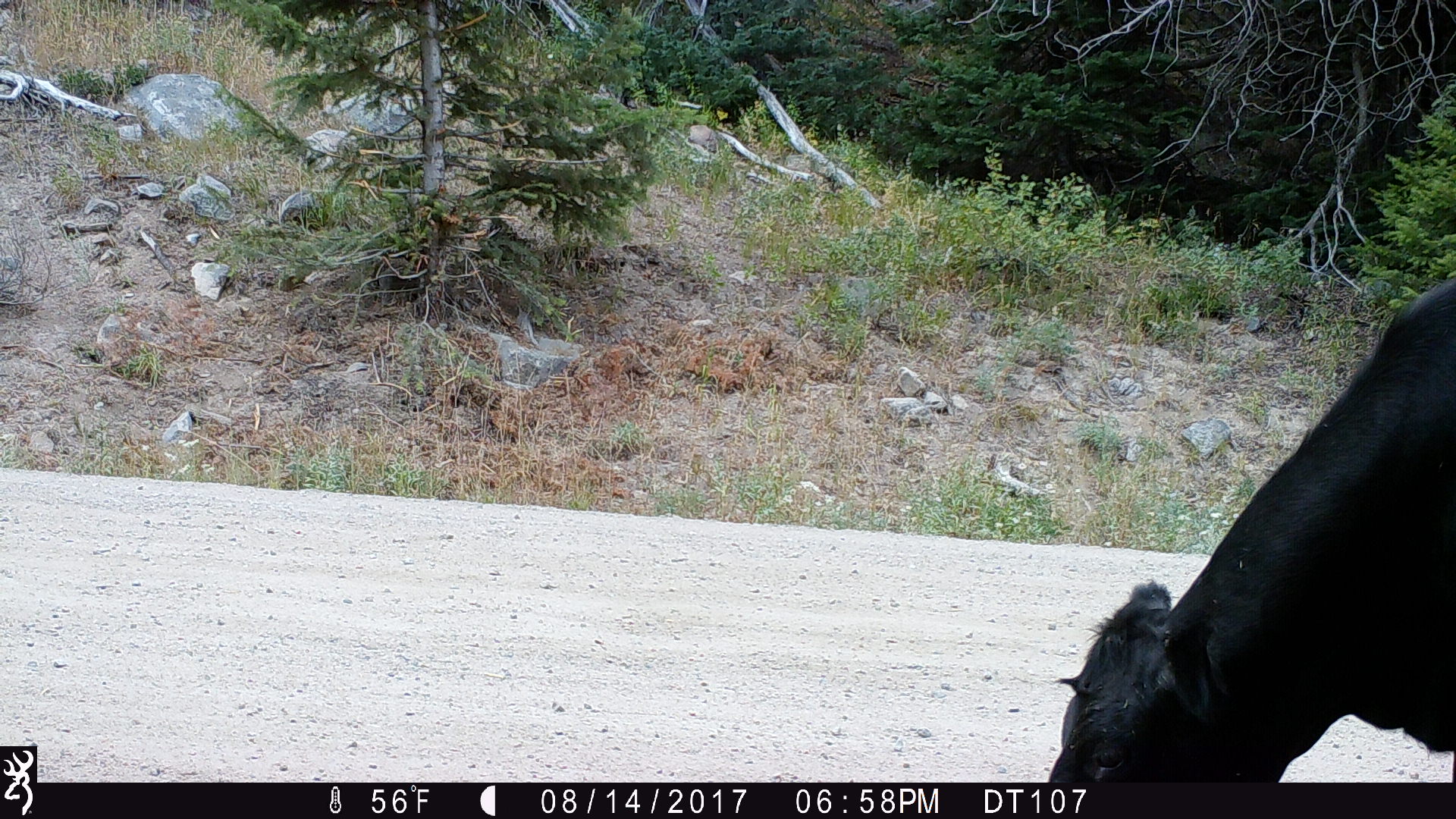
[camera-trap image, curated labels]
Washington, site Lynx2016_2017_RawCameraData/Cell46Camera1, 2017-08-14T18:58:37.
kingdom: Animalia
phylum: Chordata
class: Mammalia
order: Artiodactyla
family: Bovidae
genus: Bos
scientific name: Bos taurus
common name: domestic cattle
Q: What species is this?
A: Domestic cattle (Bos taurus).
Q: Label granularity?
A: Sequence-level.